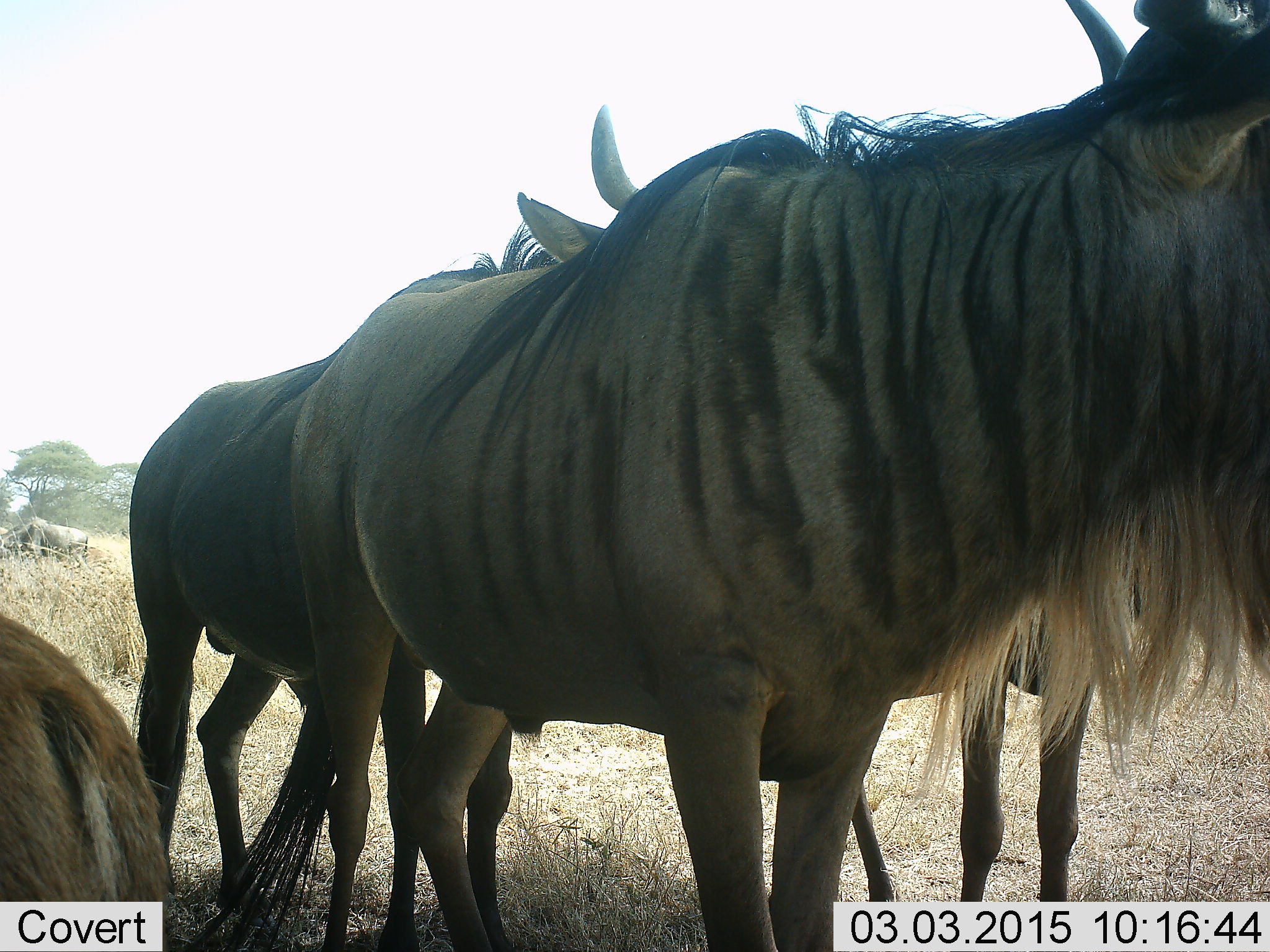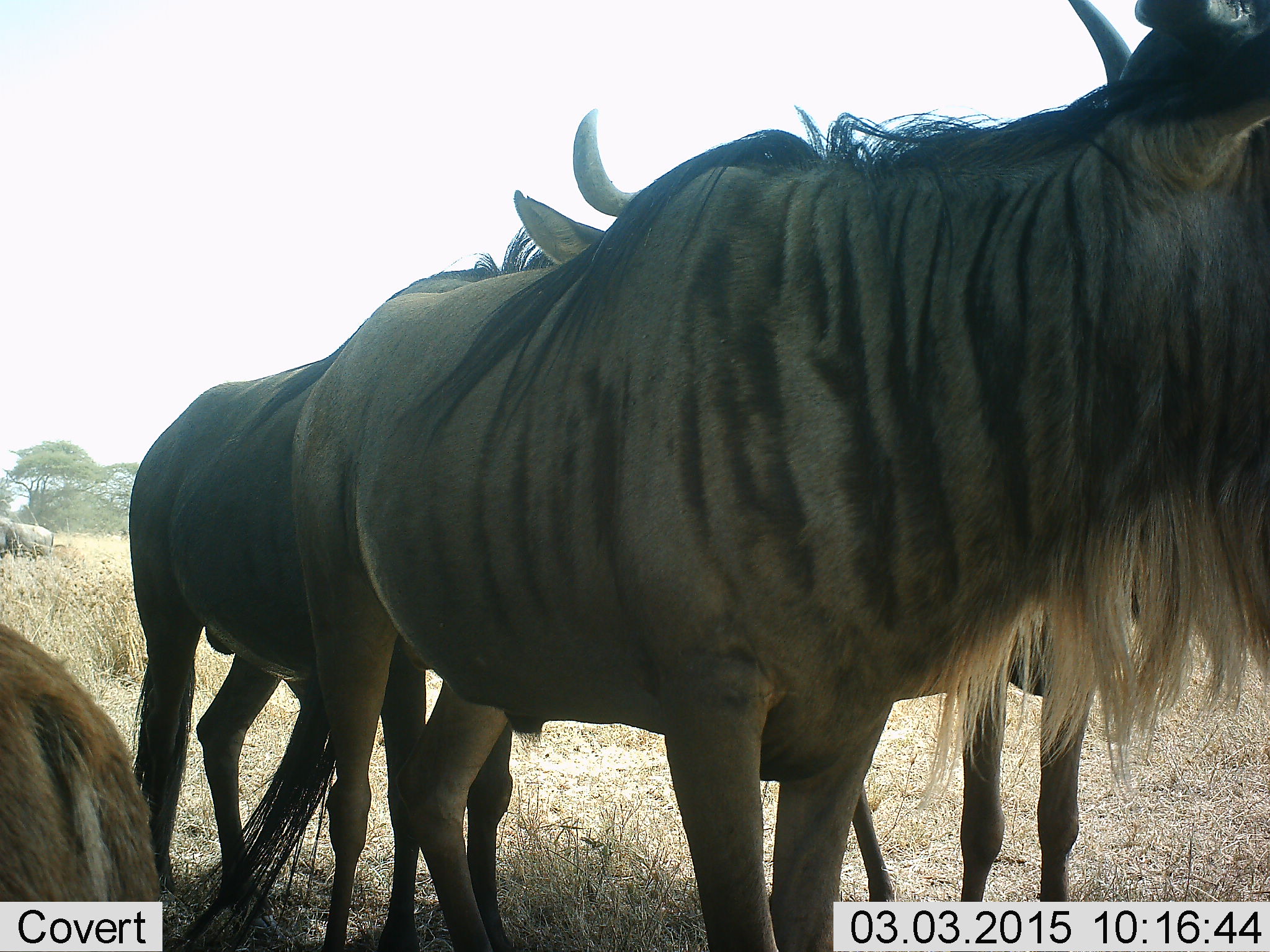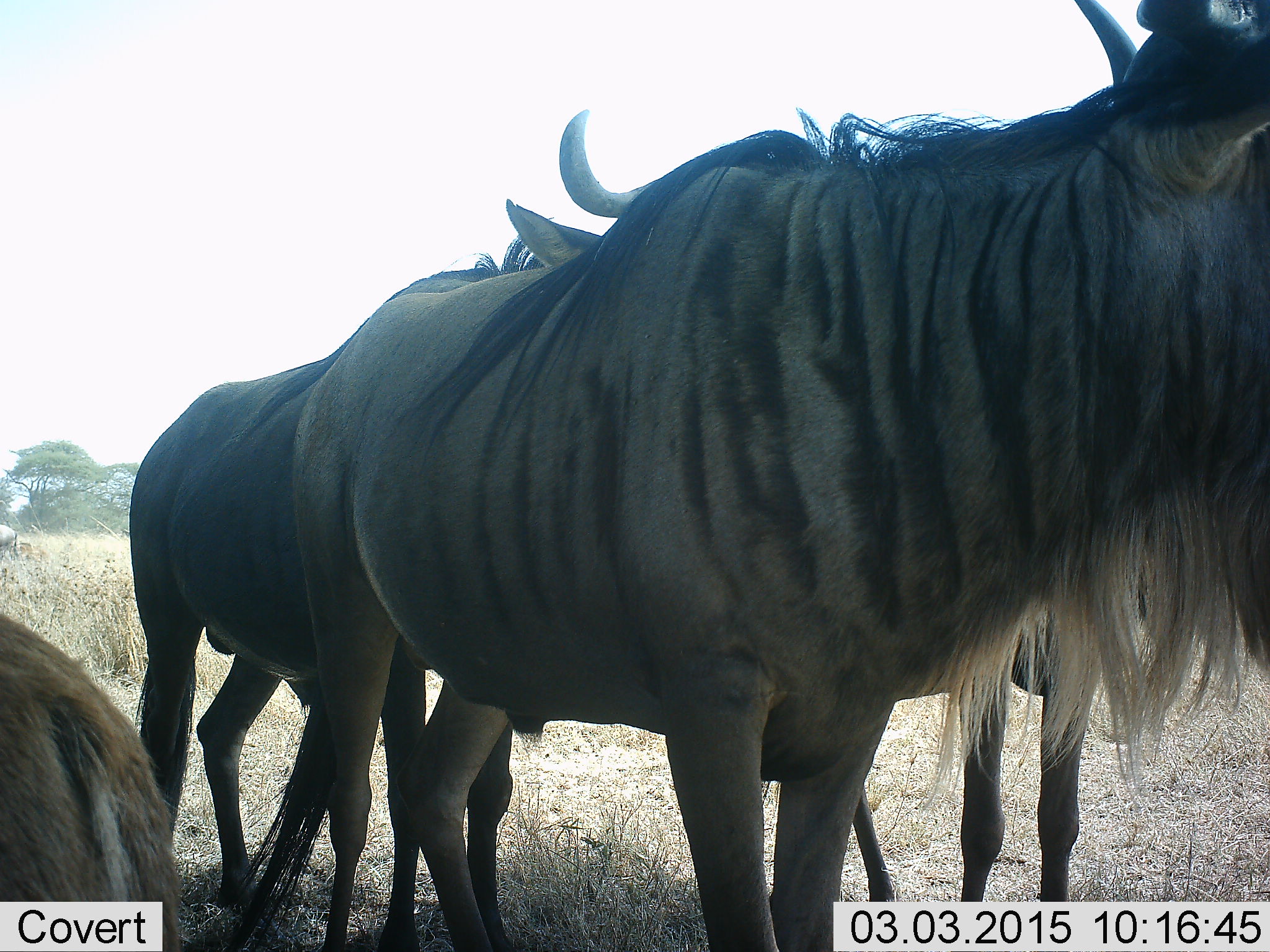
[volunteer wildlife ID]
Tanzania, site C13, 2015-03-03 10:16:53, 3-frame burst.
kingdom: Animalia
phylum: Chordata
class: Mammalia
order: Artiodactyla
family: Bovidae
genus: Connochaetes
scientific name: Connochaetes taurinus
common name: blue wildebeest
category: wildebeest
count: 4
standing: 100%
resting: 20%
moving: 20%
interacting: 10%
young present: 10%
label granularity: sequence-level